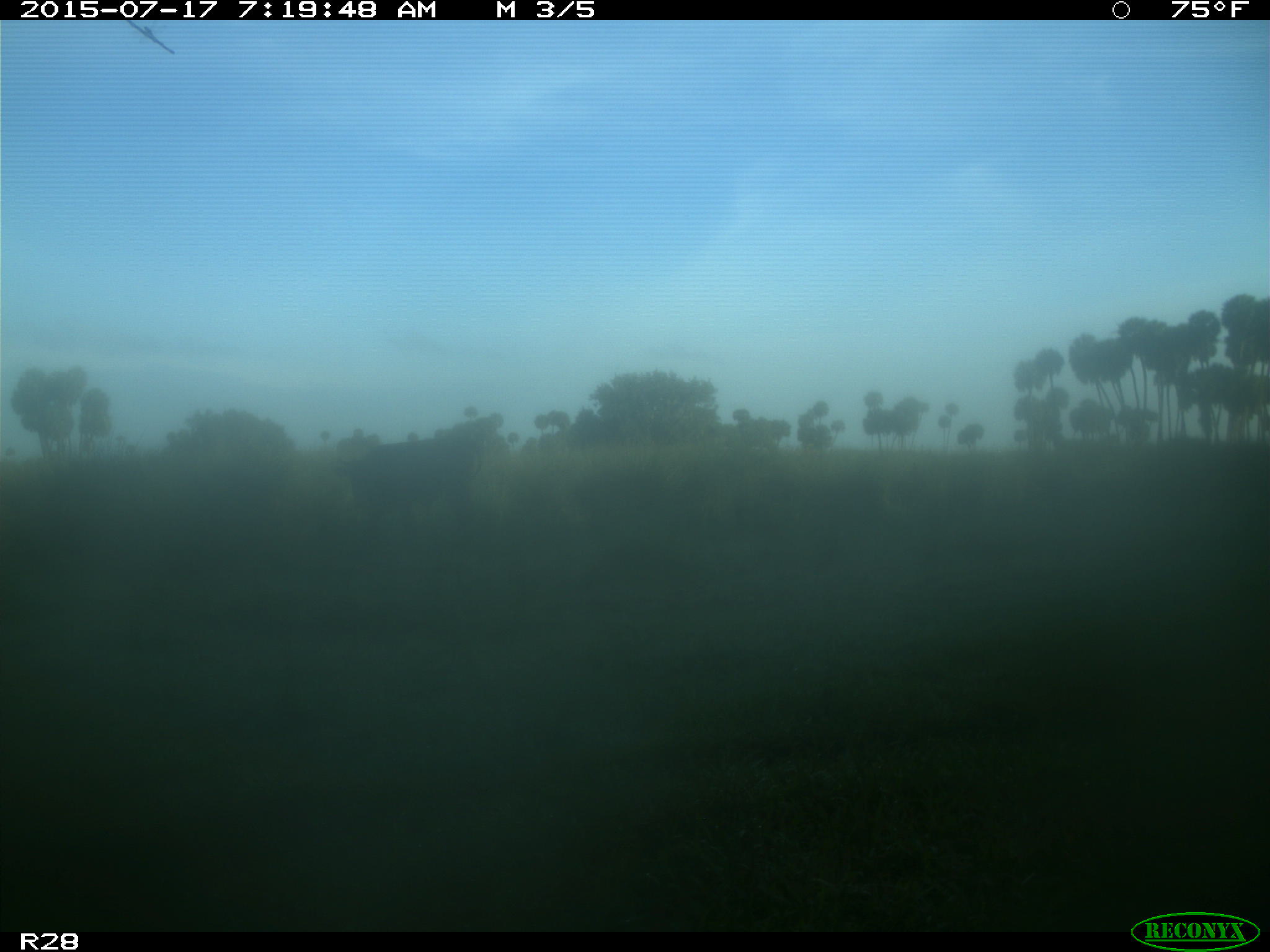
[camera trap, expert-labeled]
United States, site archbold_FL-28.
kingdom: Animalia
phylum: Chordata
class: Mammalia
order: Artiodactyla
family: Bovidae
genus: Bos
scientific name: Bos taurus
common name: domestic cow